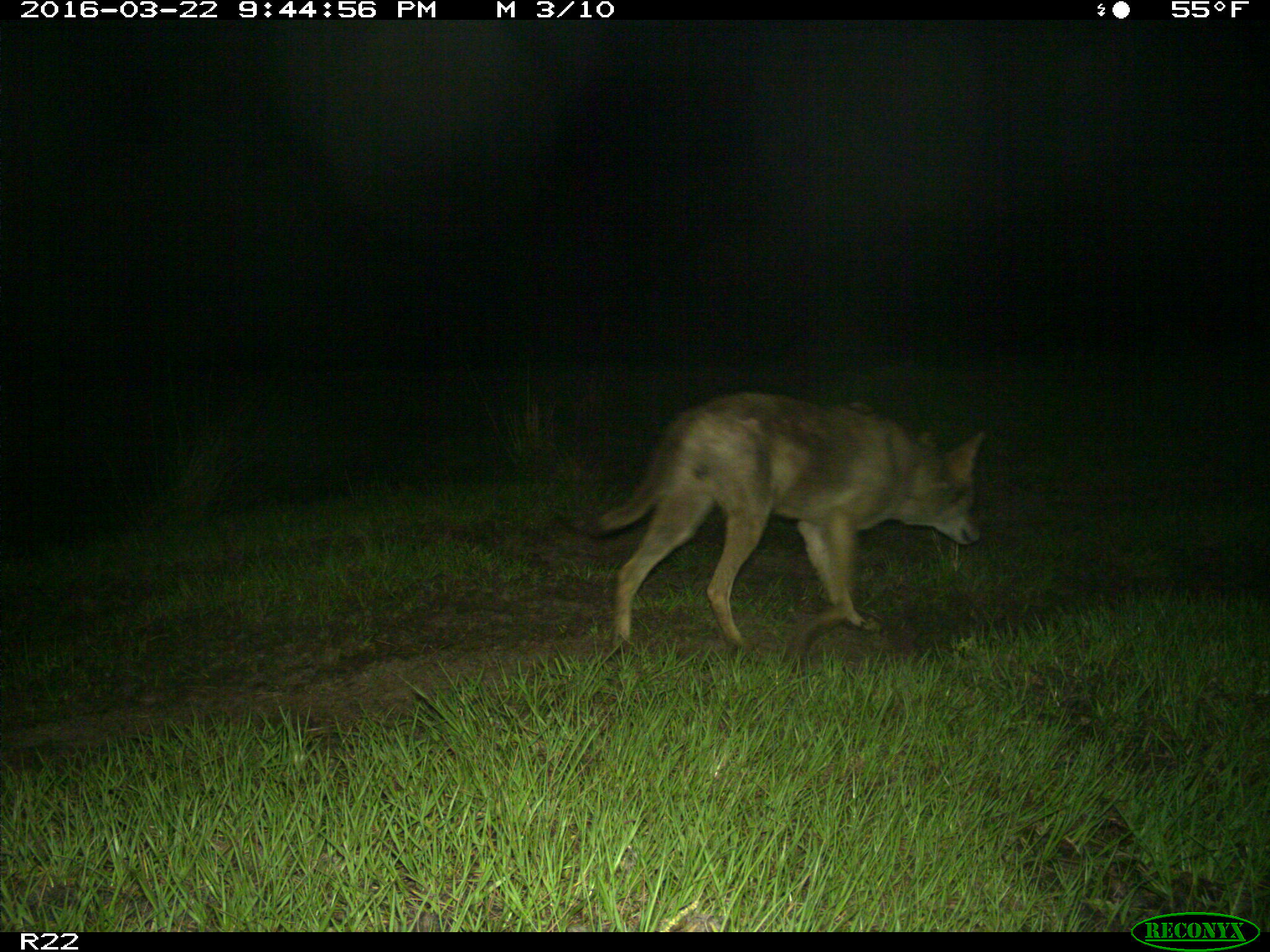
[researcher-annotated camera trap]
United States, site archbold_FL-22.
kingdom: Animalia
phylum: Chordata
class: Mammalia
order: Carnivora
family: Canidae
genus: Canis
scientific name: Canis latrans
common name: coyote